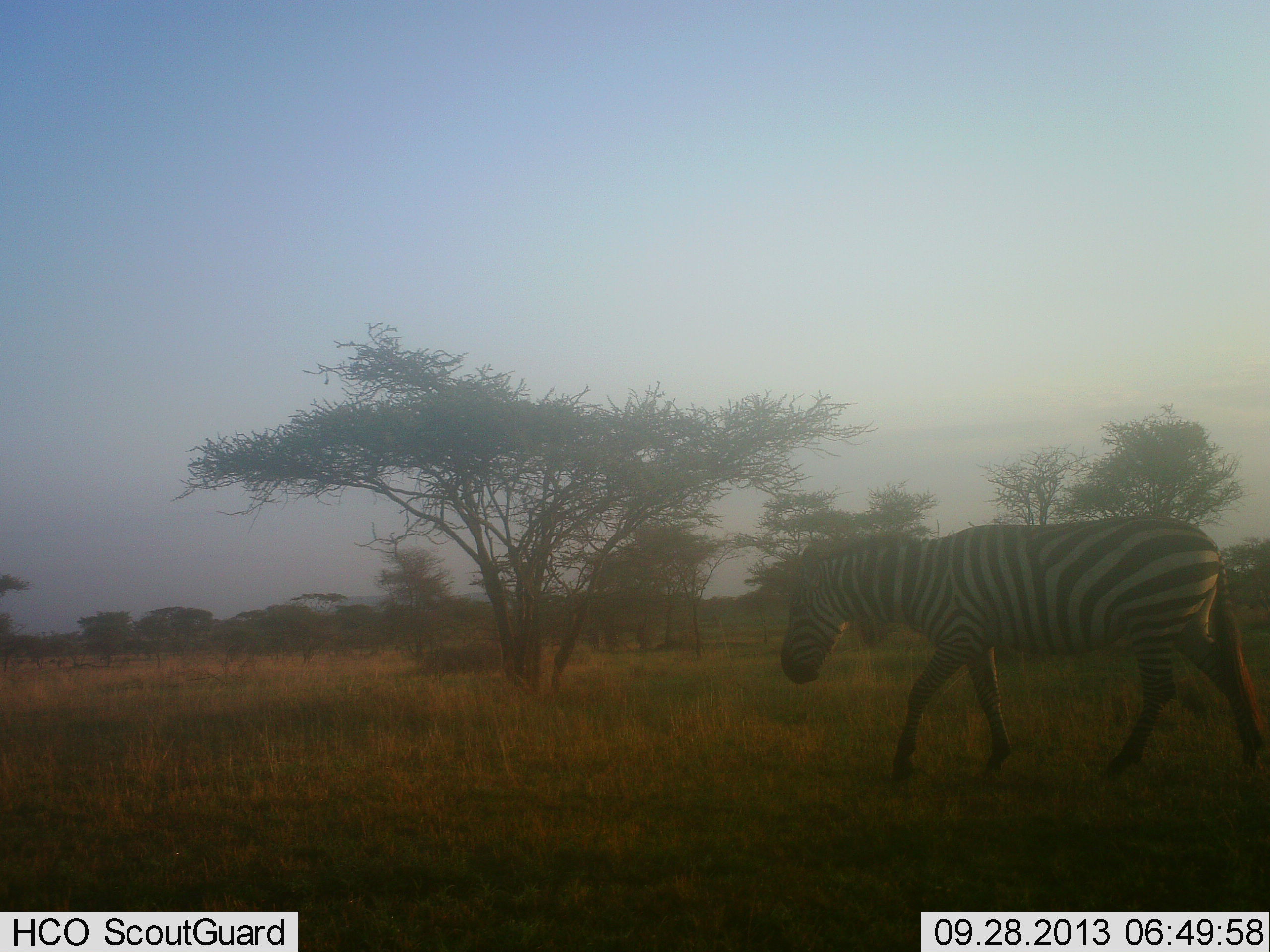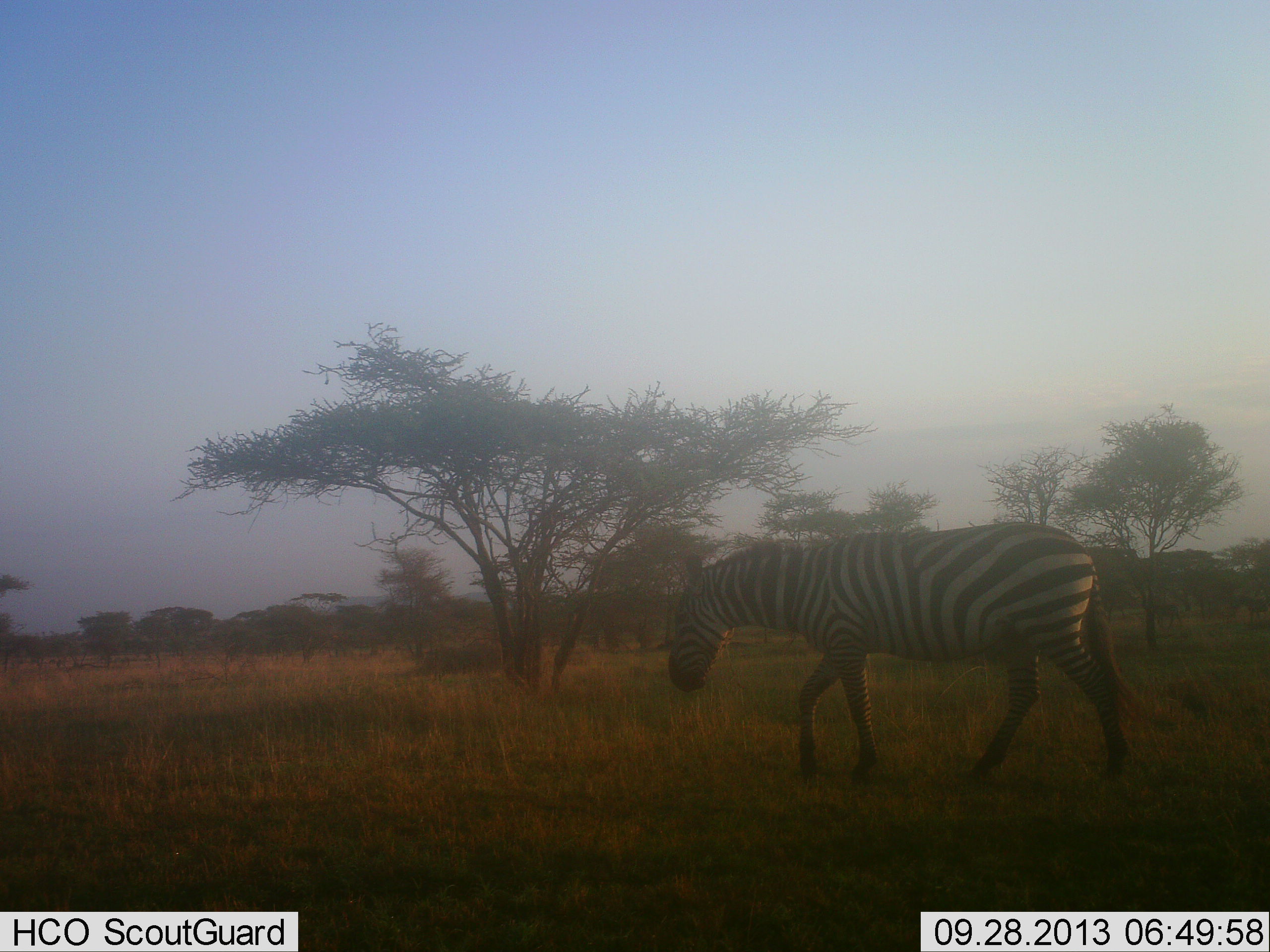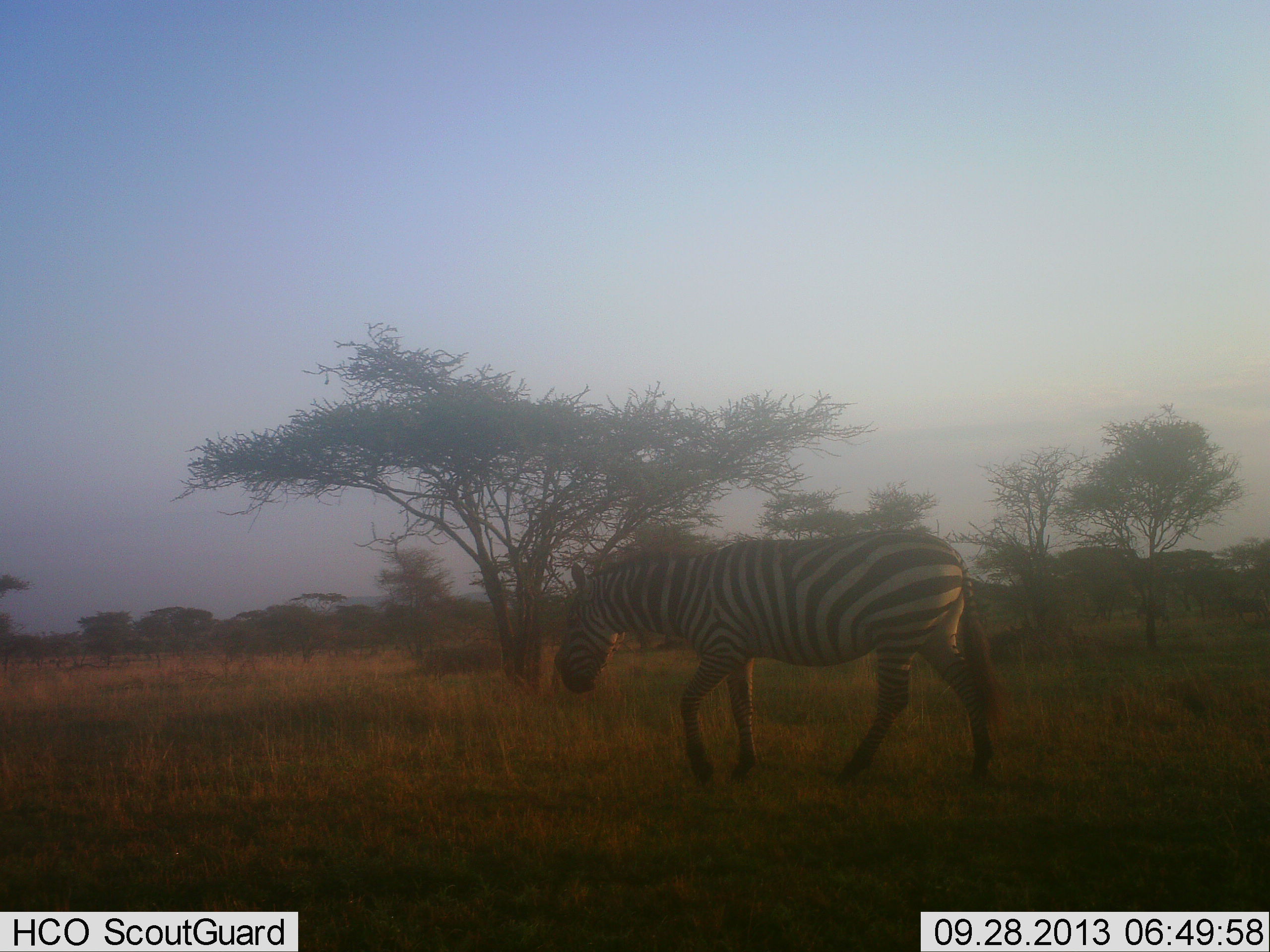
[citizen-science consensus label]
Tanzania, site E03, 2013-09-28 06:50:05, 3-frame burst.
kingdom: Animalia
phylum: Chordata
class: Mammalia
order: Perissodactyla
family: Equidae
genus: Equus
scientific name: Equus quagga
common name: plains zebra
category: zebra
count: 1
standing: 10%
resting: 0%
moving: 100%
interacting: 0%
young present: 0%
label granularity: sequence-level